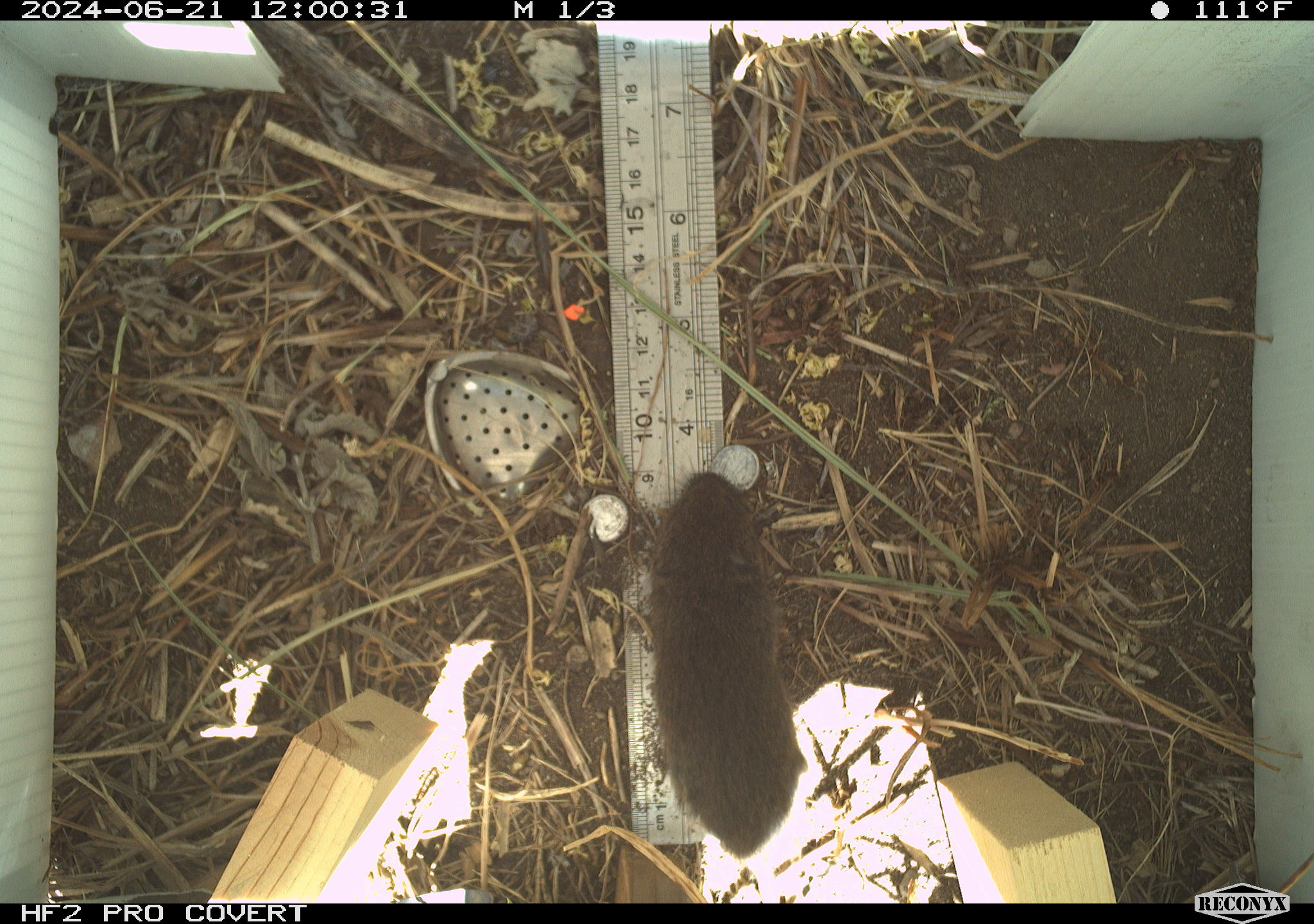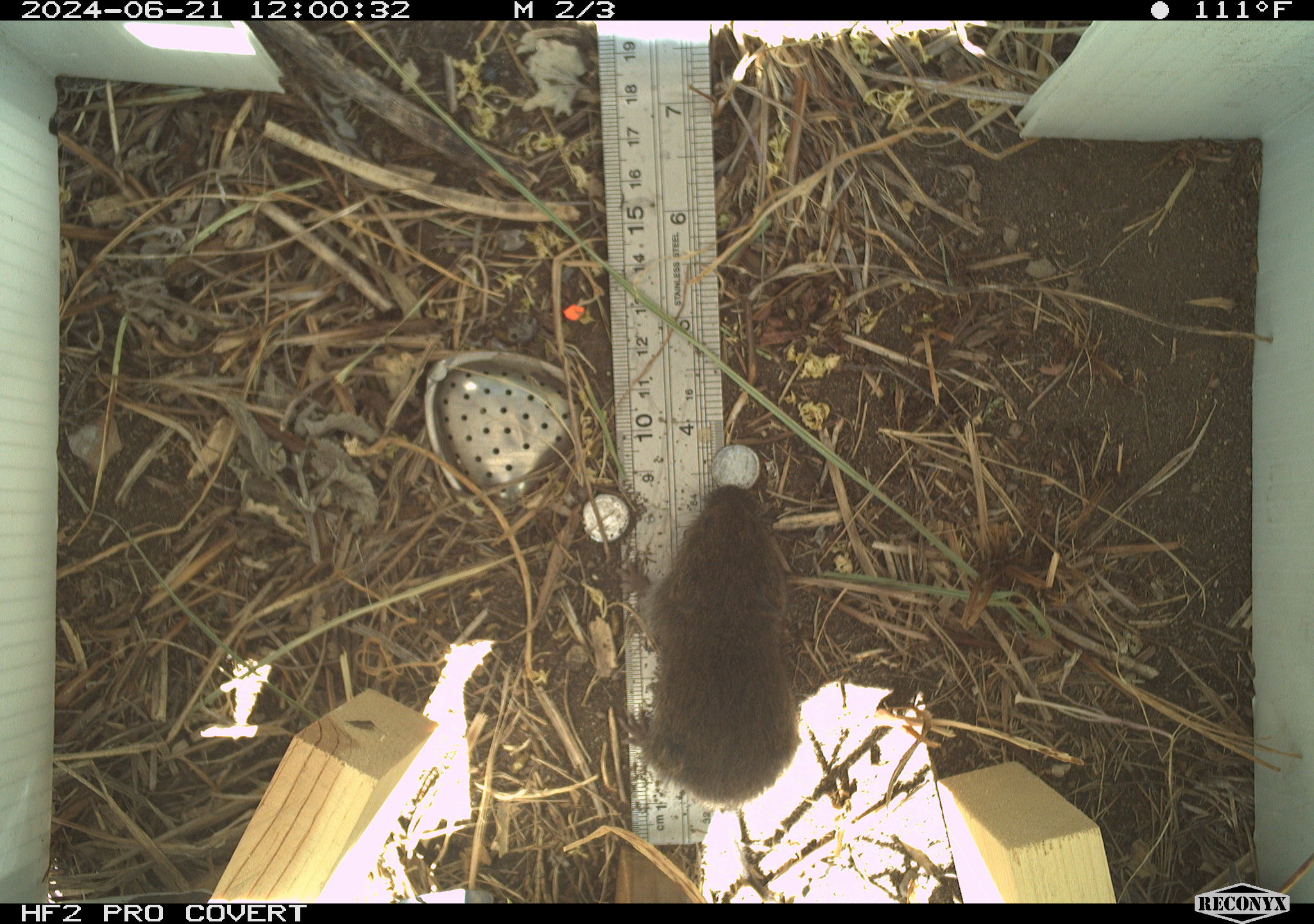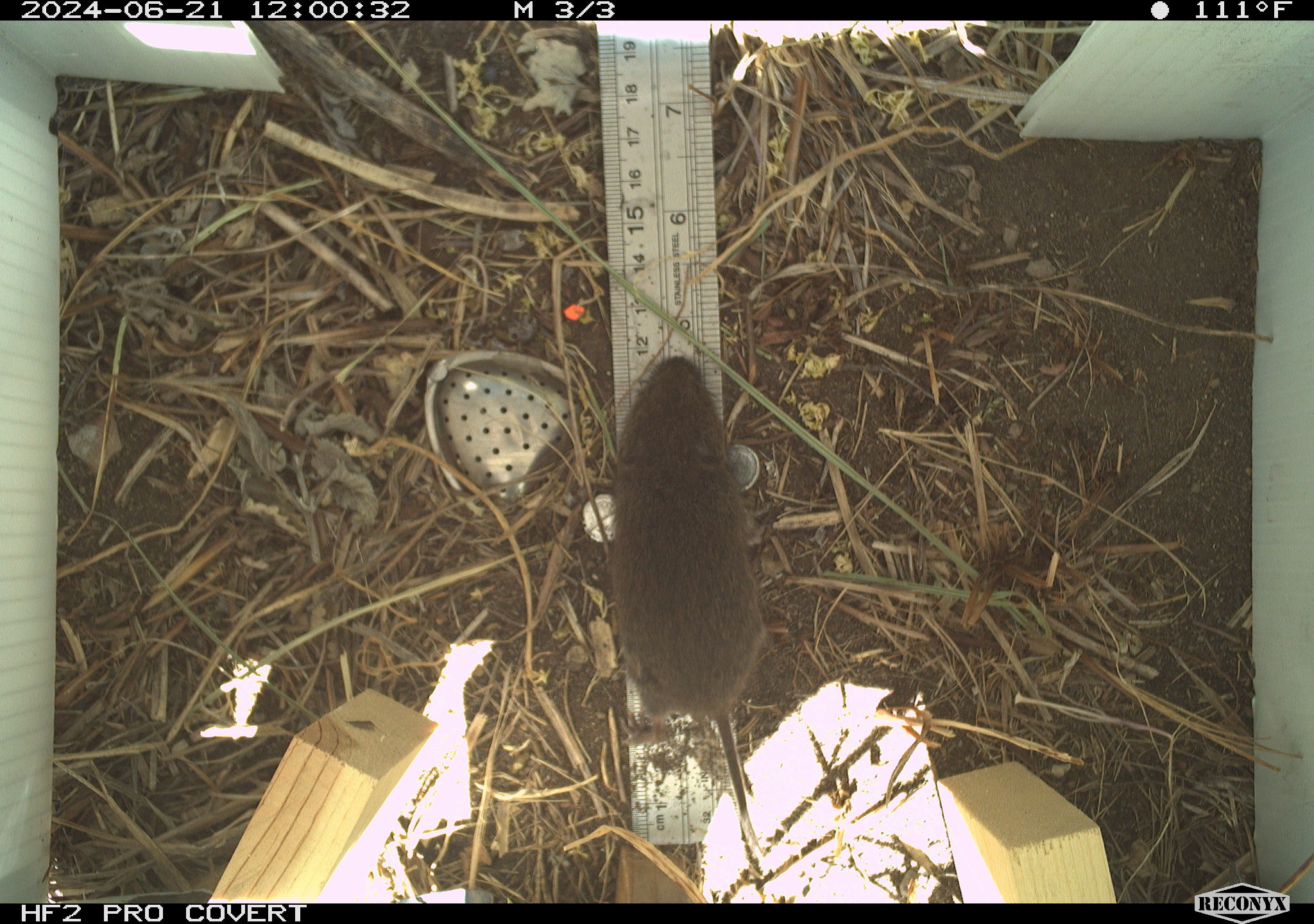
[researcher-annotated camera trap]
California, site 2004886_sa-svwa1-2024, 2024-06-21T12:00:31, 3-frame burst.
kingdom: Animalia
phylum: Chordata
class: Mammalia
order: Rodentia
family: Cricetidae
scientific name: Arvicolinae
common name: voles, lemmings, and muskrats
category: arvicolinae subfamily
Arvicolinae subfamily (voles, lemmings, and muskrats) (Arvicolinae).